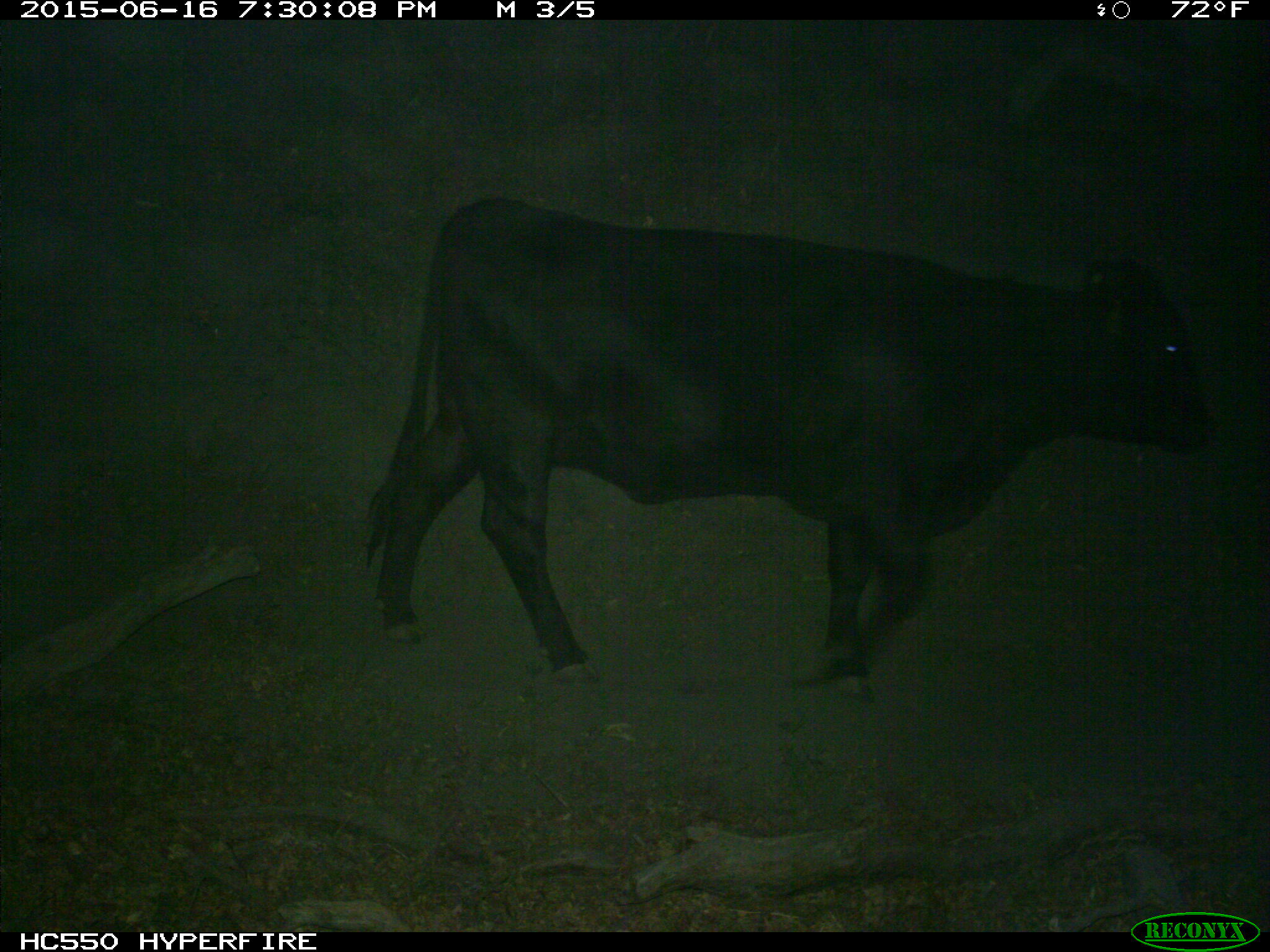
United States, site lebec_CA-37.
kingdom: Animalia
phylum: Chordata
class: Mammalia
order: Artiodactyla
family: Bovidae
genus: Bos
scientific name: Bos taurus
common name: domestic cow